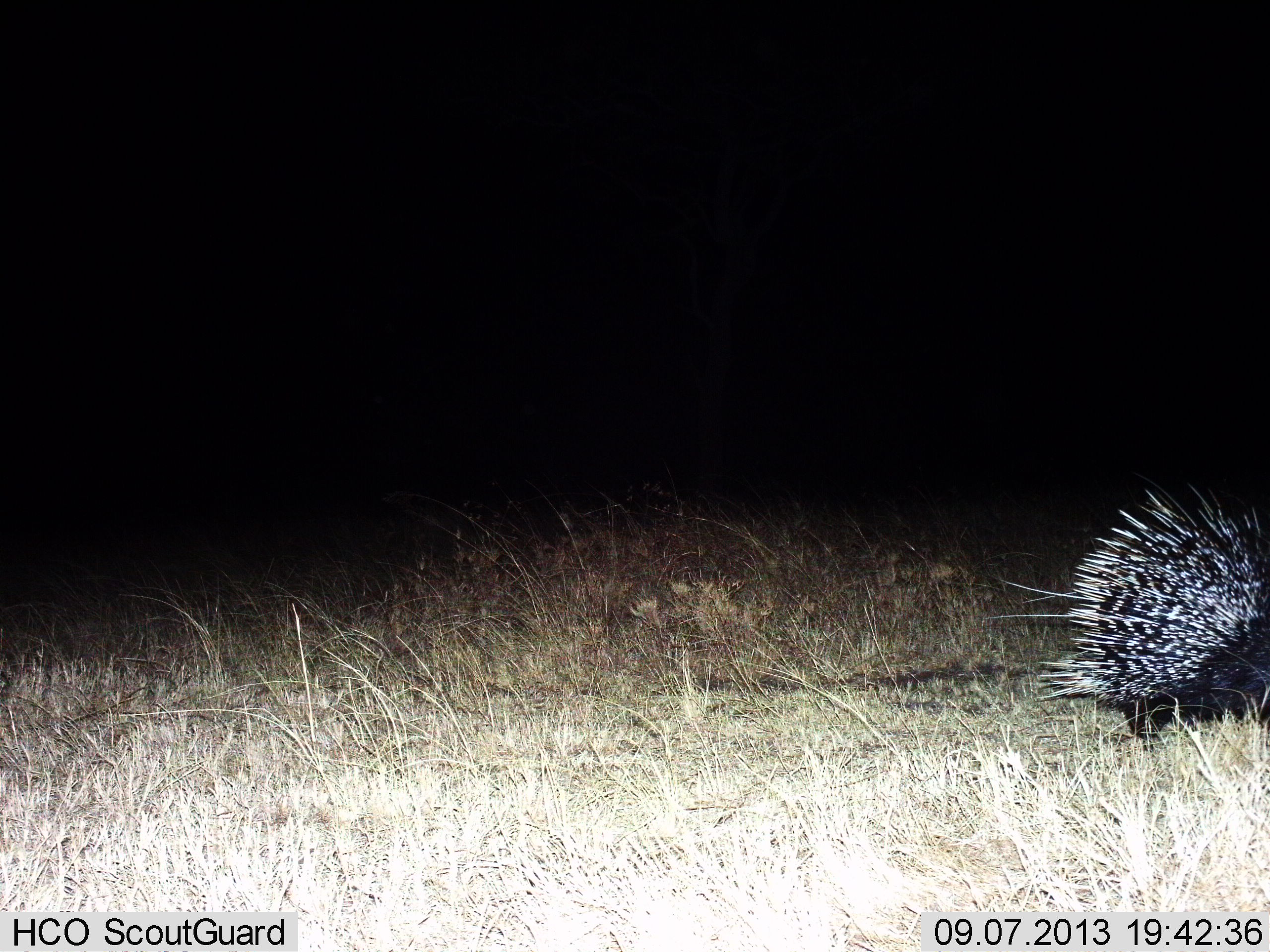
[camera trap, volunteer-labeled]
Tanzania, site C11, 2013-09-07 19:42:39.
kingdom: Animalia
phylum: Chordata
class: Mammalia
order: Rodentia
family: Hystricidae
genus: Hystrix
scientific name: Hystrix cristata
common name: crested porcupine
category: porcupine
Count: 1.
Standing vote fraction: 30%.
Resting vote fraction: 0%.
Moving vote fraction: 60%.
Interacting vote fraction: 0%.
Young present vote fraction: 0%.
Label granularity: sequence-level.